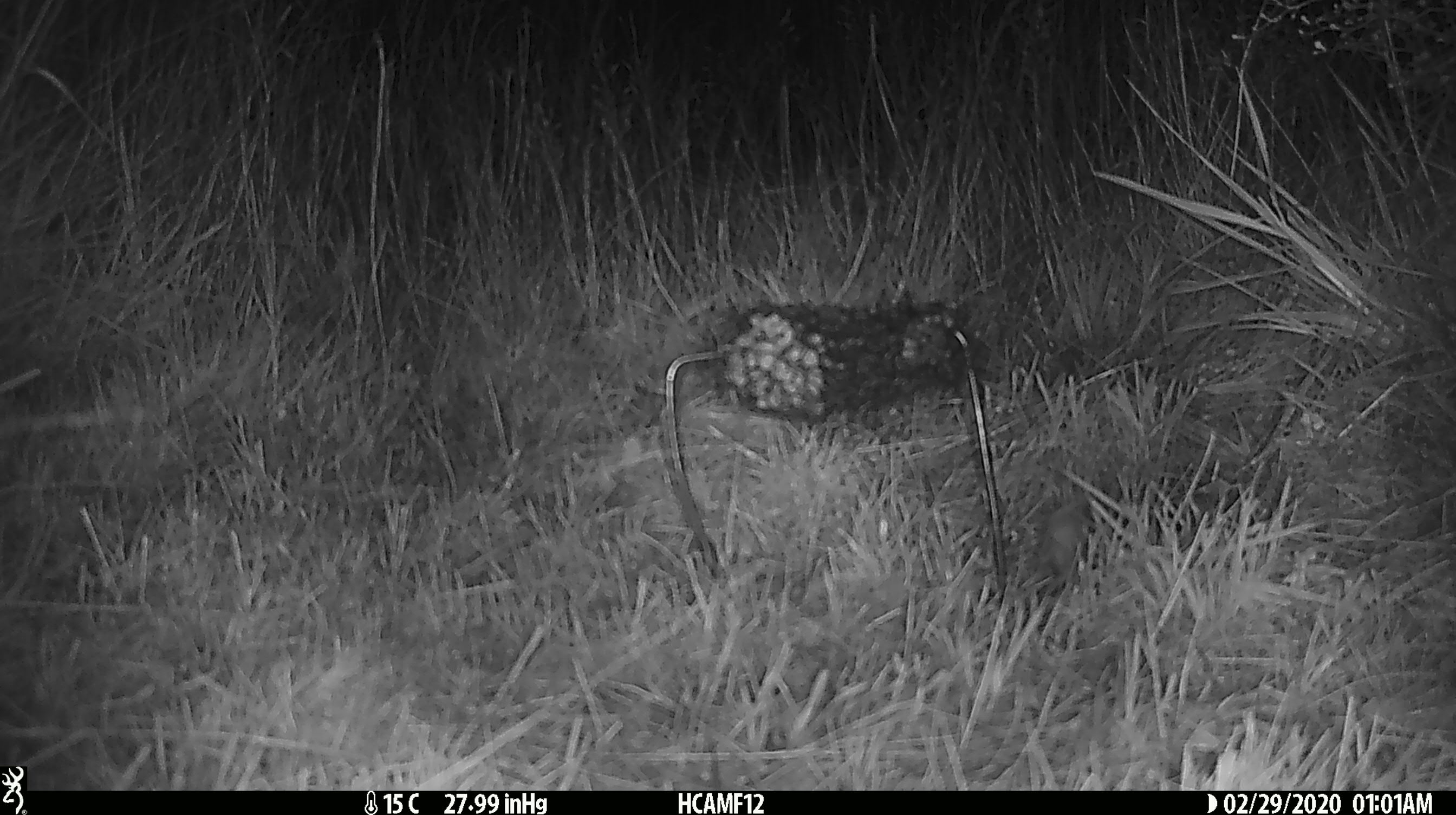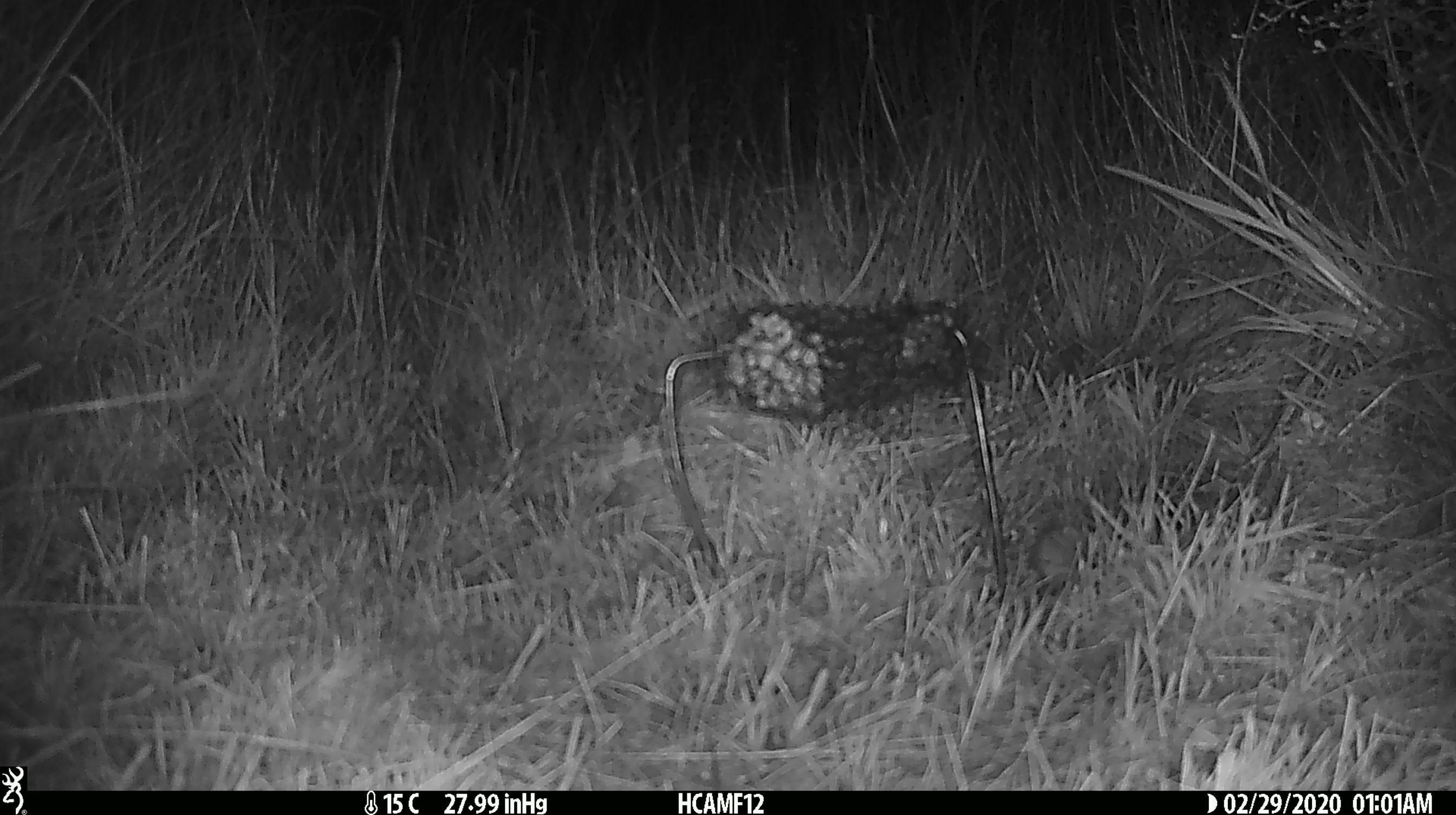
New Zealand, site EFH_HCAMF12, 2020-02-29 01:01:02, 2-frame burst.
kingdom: Animalia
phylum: Chordata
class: Mammalia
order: Rodentia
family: Muridae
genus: Mus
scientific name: Mus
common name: mouse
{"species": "mouse (Mus)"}